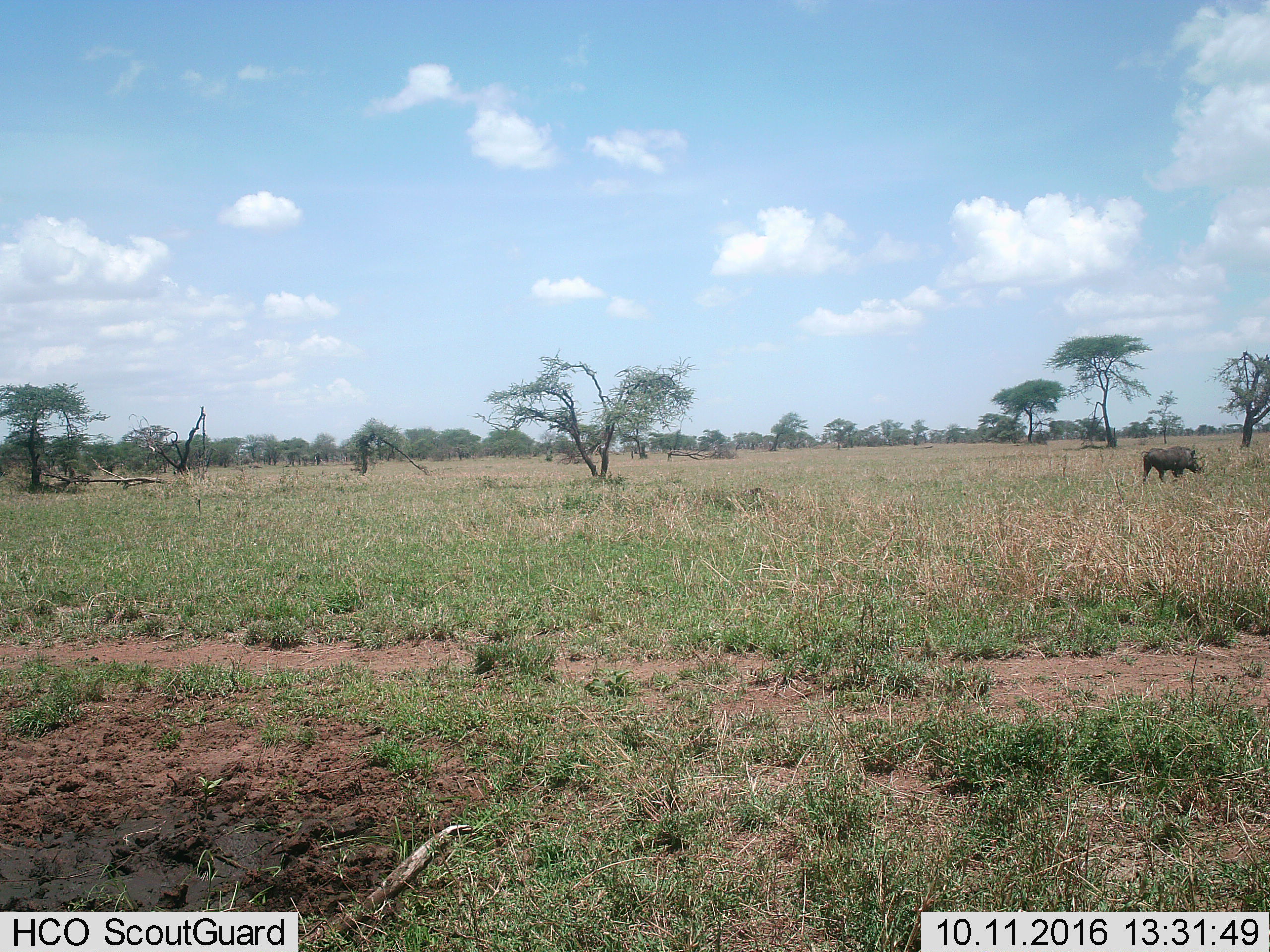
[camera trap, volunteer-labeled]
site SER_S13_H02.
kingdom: Animalia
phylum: Chordata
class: Mammalia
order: Artiodactyla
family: Suidae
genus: Phacochoerus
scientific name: Phacochoerus africanus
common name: warthog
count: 1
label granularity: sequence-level